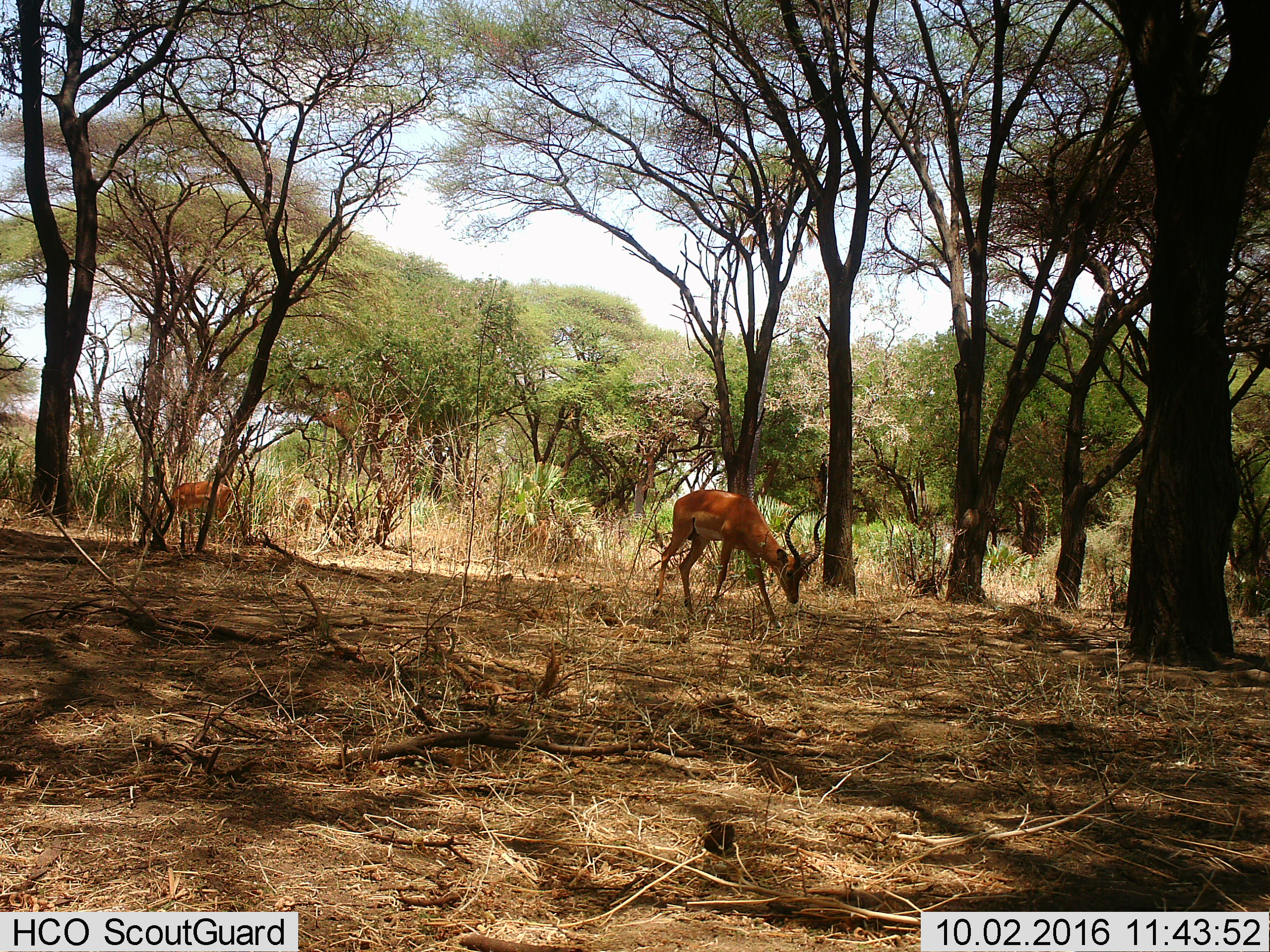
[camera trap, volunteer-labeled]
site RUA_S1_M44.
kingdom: Animalia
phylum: Chordata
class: Mammalia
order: Artiodactyla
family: Bovidae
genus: Aepyceros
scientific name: Aepyceros melampus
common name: impala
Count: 2.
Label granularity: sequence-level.